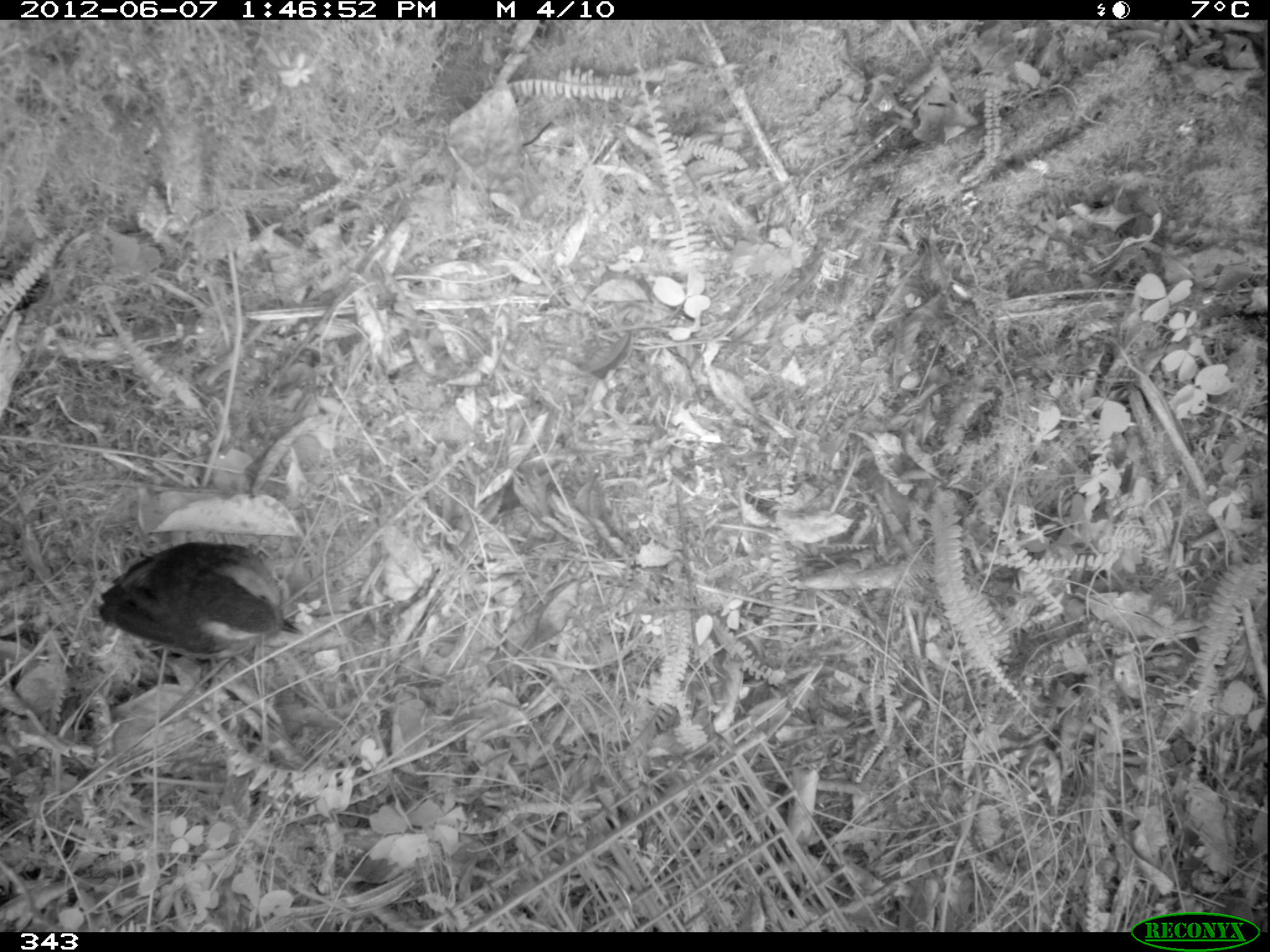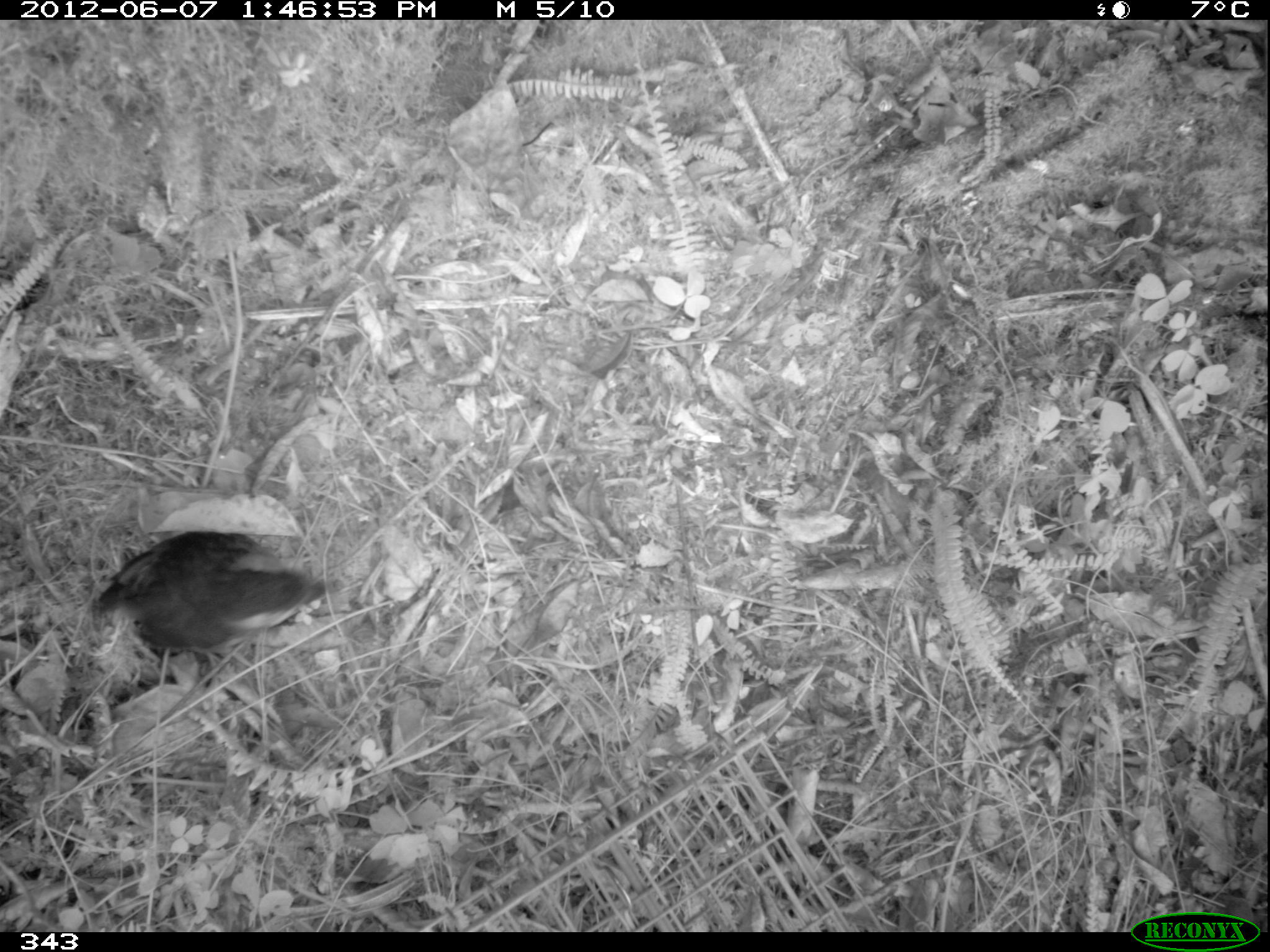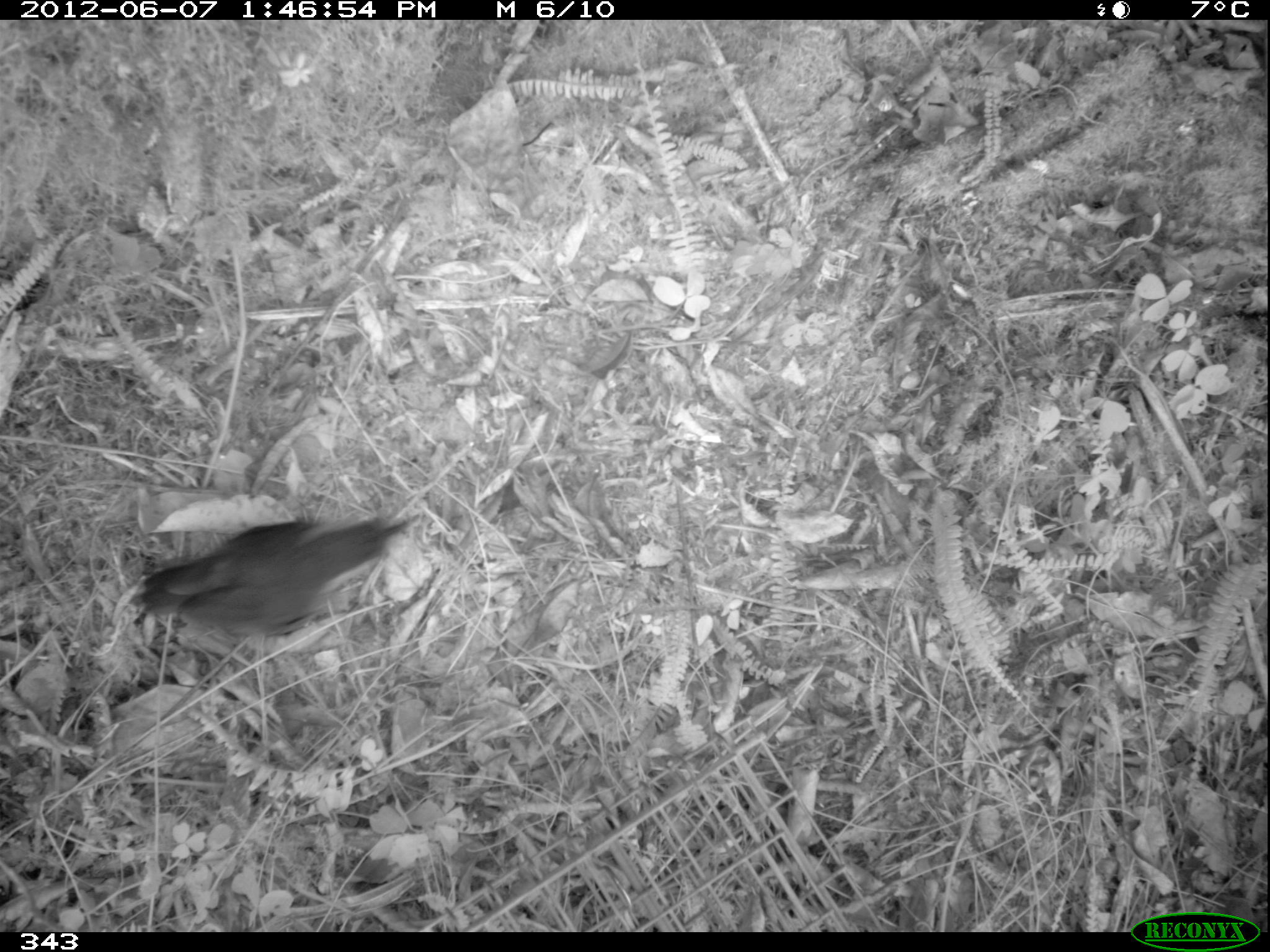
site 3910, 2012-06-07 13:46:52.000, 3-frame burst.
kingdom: Animalia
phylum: Chordata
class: Aves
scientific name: Aves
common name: bird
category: unknown bird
Unknown bird (bird) (Aves).